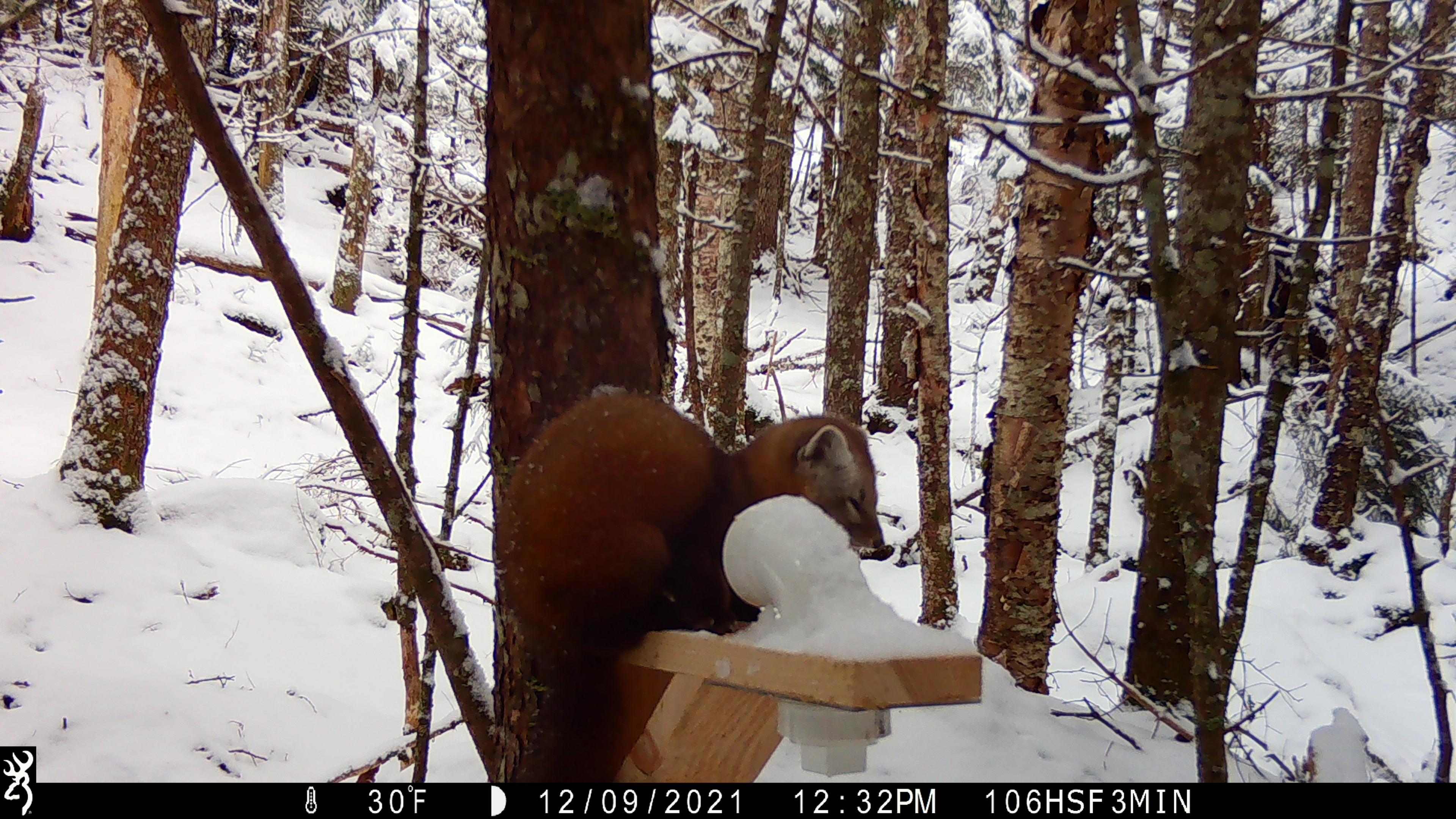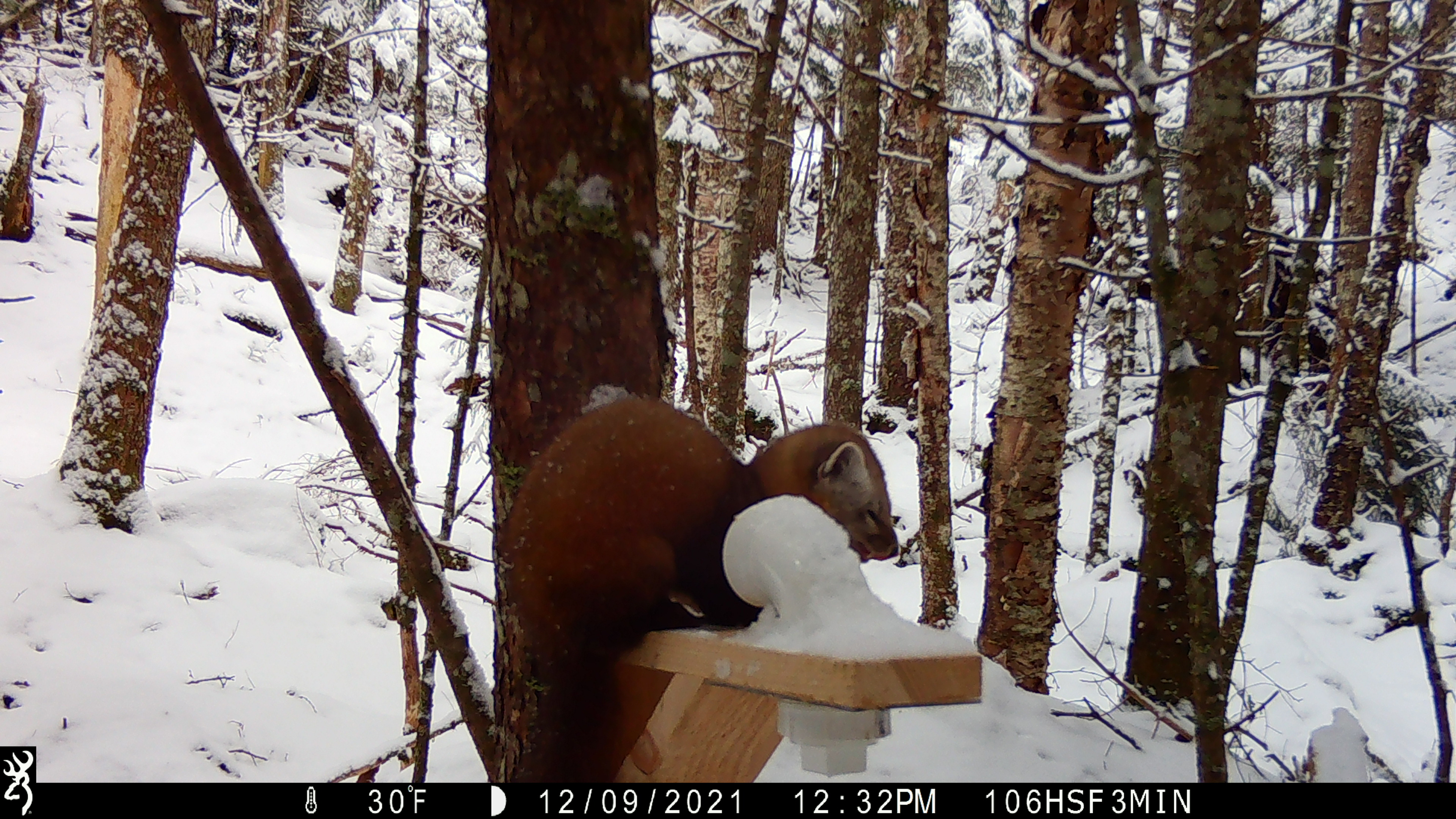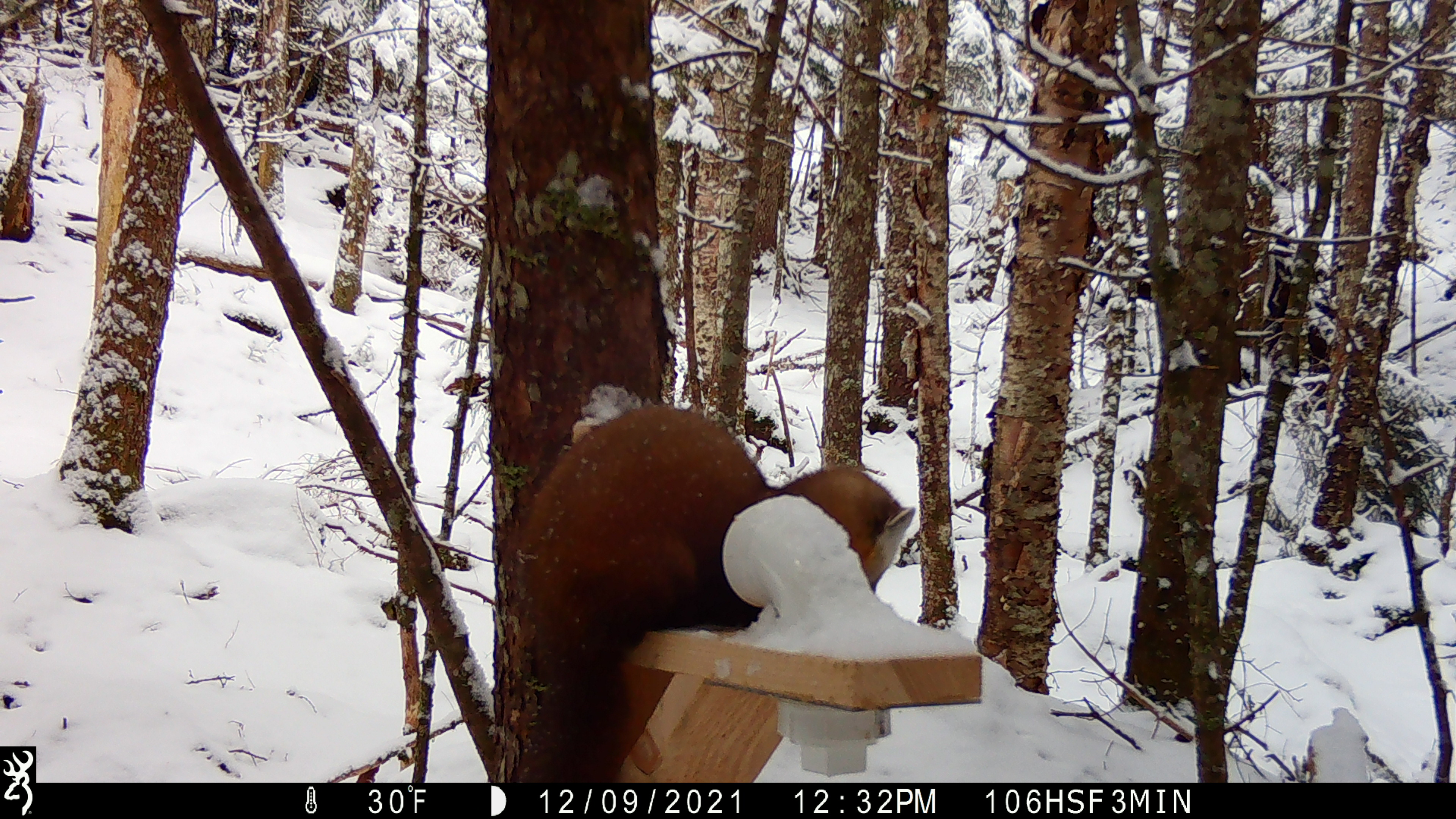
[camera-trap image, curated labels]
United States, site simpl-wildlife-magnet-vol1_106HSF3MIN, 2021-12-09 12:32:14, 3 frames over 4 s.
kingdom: Animalia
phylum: Chordata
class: Mammalia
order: Carnivora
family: Mustelidae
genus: Martes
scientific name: Martes americana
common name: american marten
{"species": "american marten (Martes americana)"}